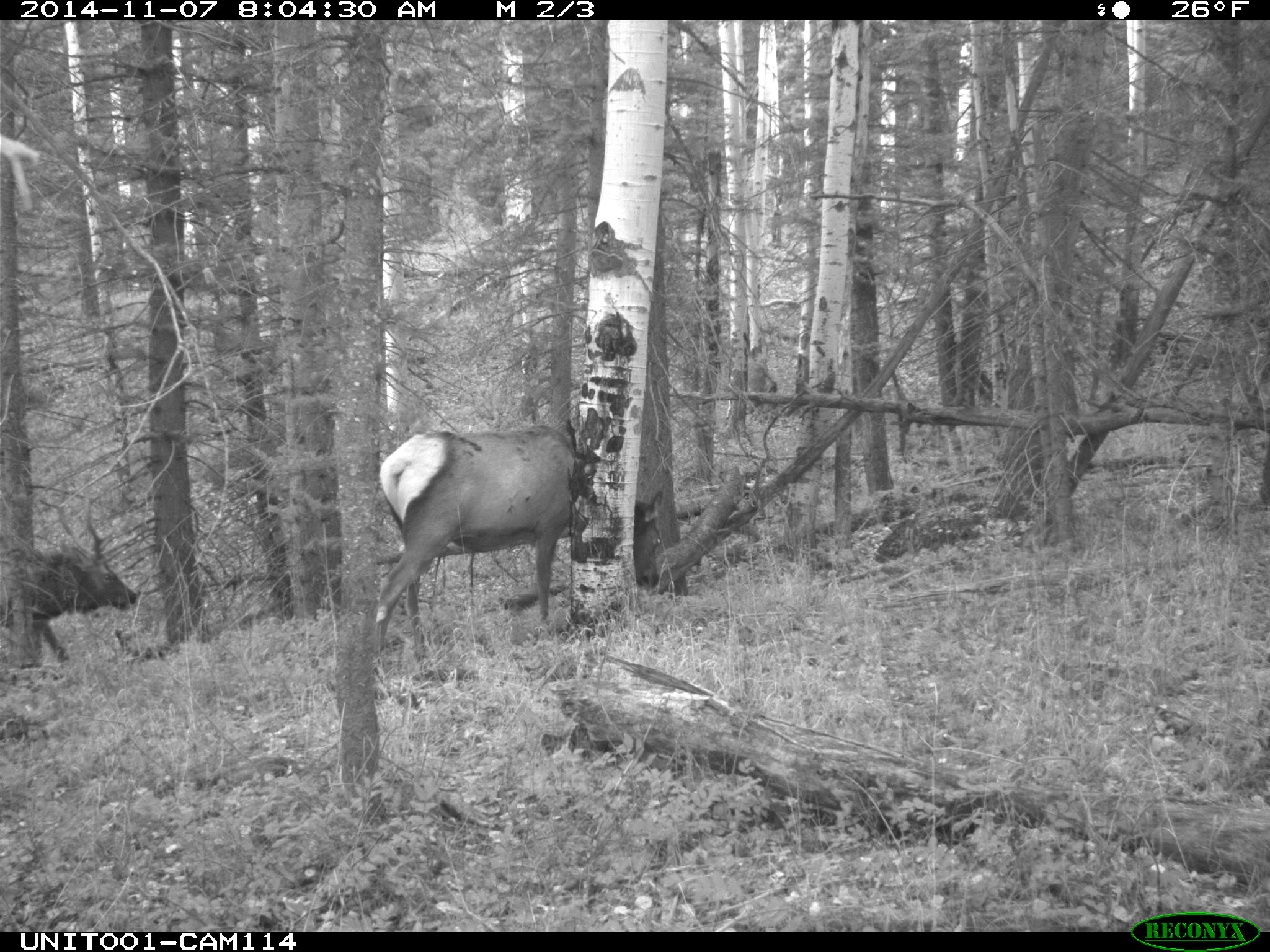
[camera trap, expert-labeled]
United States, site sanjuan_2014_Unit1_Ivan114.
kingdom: Animalia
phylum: Chordata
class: Mammalia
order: Artiodactyla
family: Cervidae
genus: Cervus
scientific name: Cervus elaphus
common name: red deer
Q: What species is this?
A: Cervus elaphus (red deer).